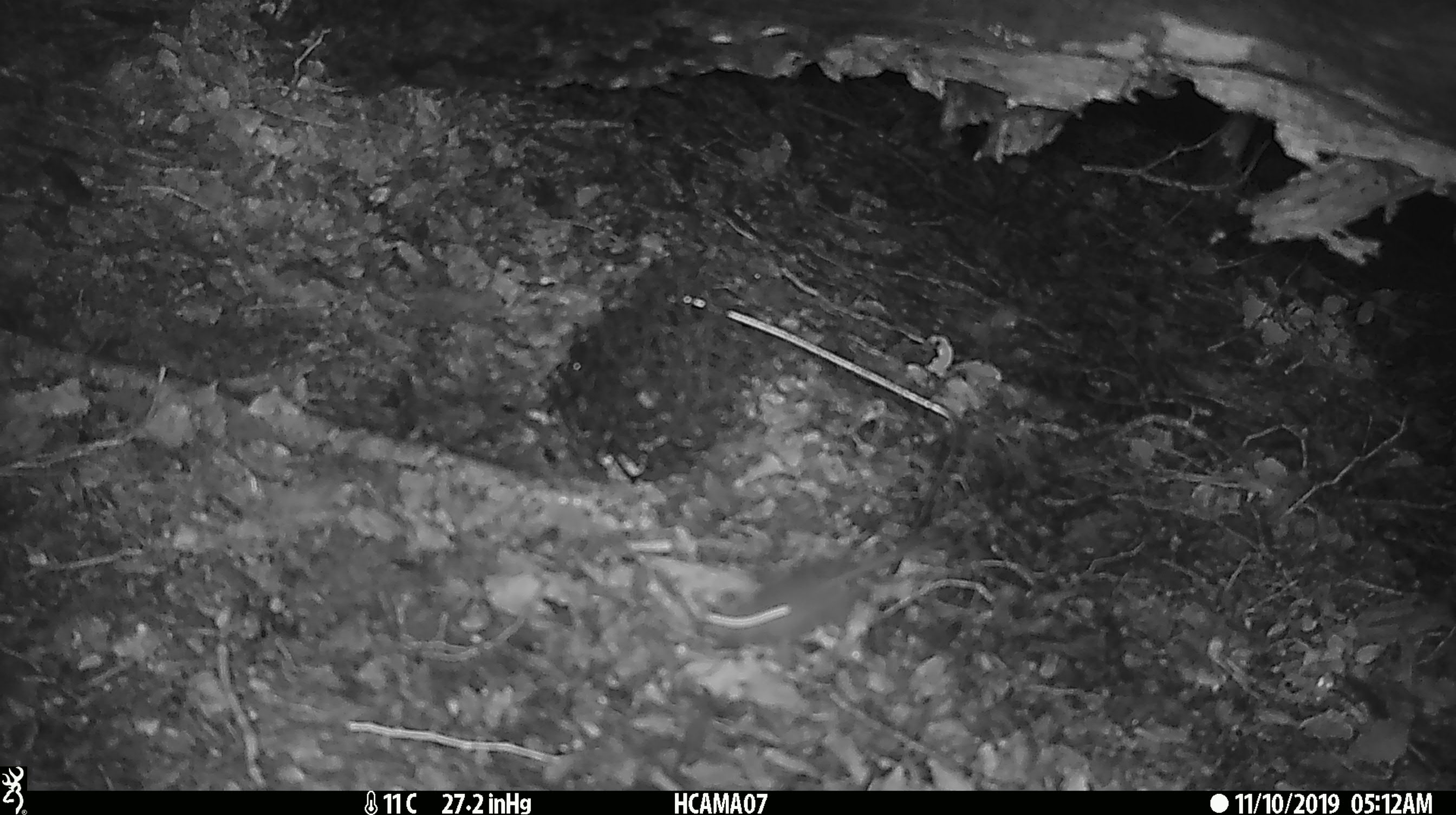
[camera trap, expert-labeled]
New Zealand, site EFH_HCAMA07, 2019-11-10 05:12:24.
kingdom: Animalia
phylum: Chordata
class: Mammalia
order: Rodentia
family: Muridae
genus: Mus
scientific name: Mus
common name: mouse